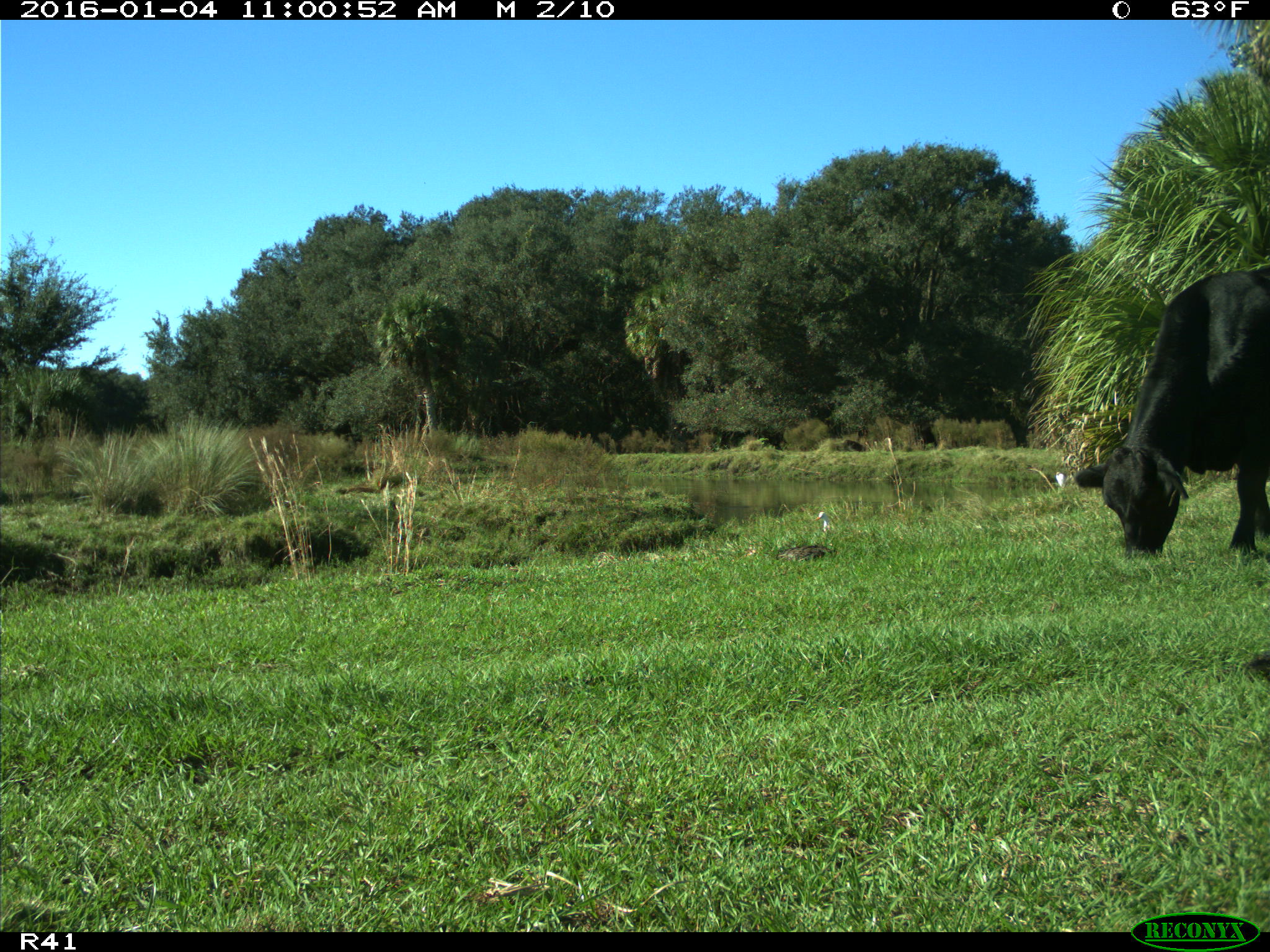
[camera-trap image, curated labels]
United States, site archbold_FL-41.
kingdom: Animalia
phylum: Chordata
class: Mammalia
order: Artiodactyla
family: Bovidae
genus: Bos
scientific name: Bos taurus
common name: domestic cow